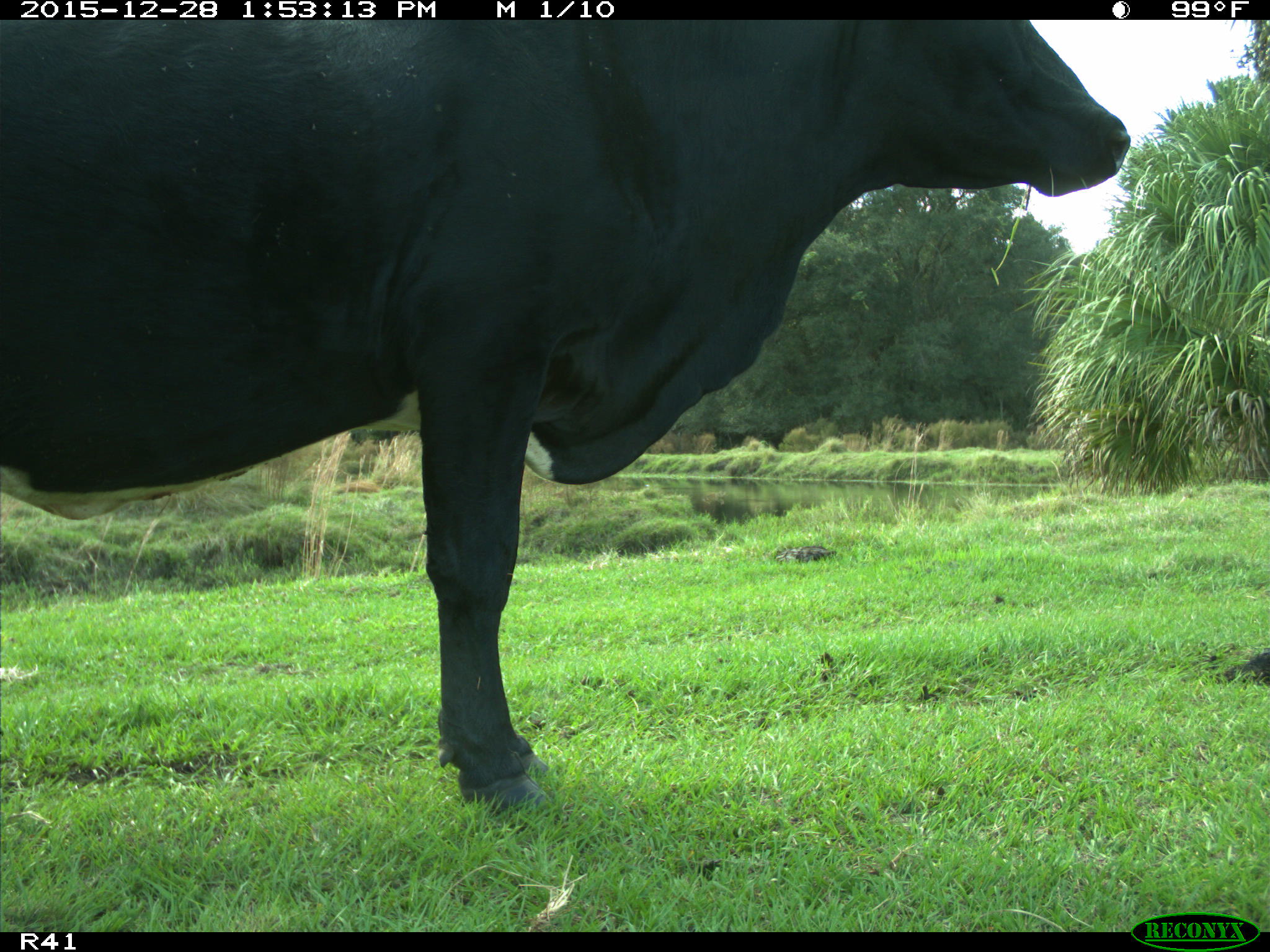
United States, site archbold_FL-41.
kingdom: Animalia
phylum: Chordata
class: Mammalia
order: Artiodactyla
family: Bovidae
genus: Bos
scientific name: Bos taurus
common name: domestic cow